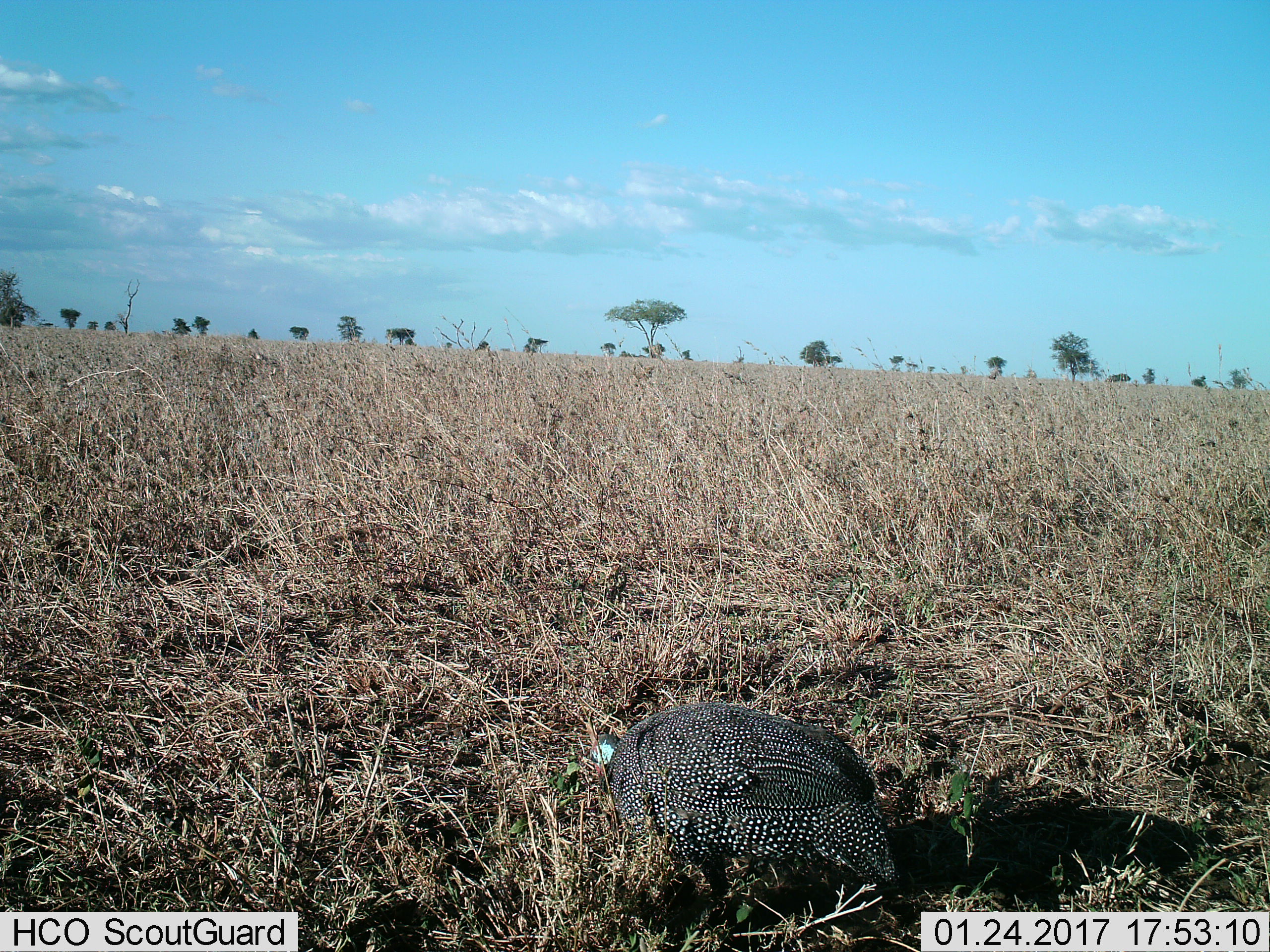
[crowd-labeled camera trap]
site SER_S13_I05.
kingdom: Animalia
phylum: Chordata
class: Aves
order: Galliformes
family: Numididae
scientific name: Numididae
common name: guineafowl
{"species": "guineafowl (Numididae)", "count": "1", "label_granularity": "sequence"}